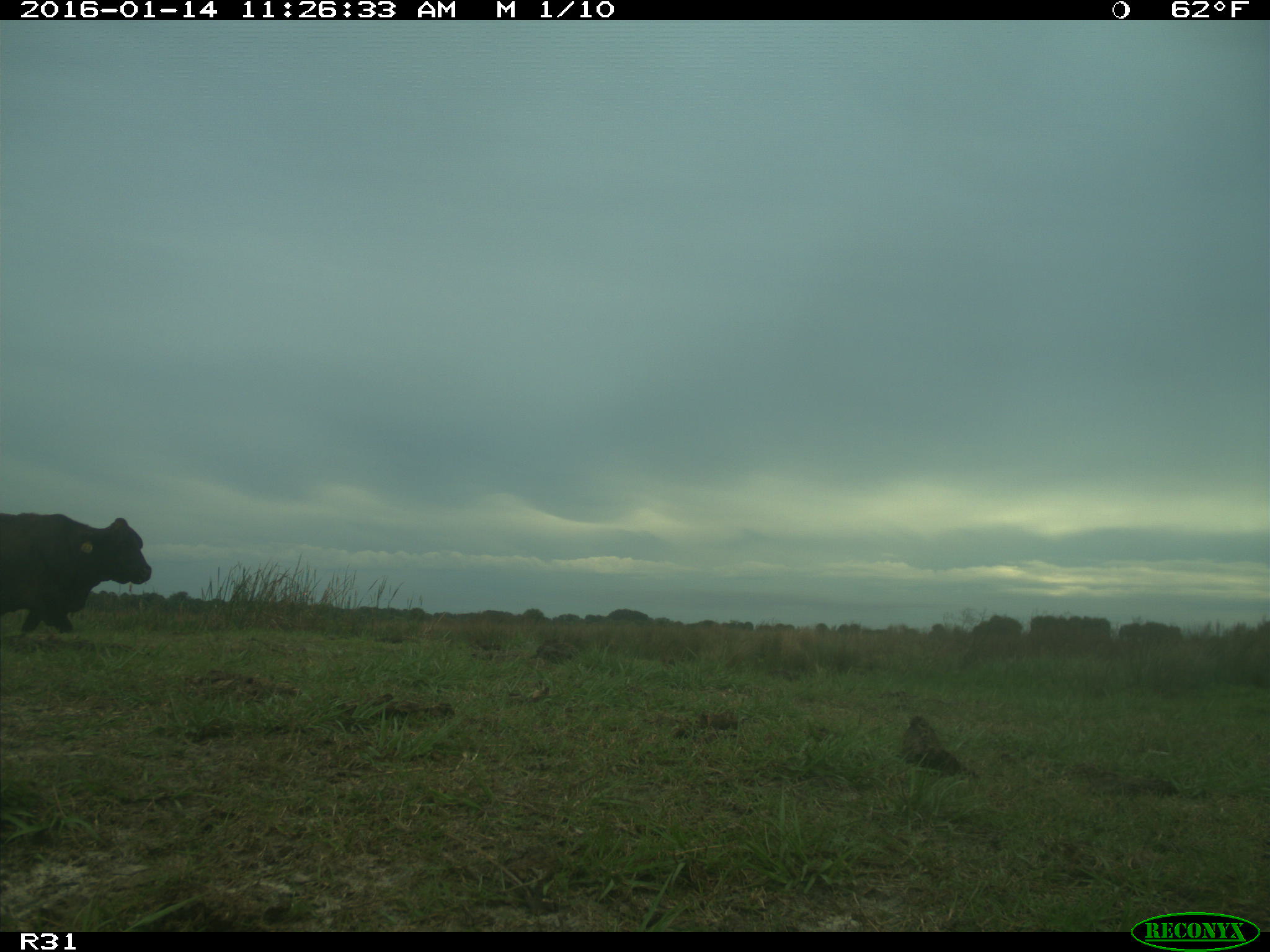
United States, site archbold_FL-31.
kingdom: Animalia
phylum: Chordata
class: Mammalia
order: Artiodactyla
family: Bovidae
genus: Bos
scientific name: Bos taurus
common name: domestic cow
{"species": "Bos taurus (domestic cow)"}